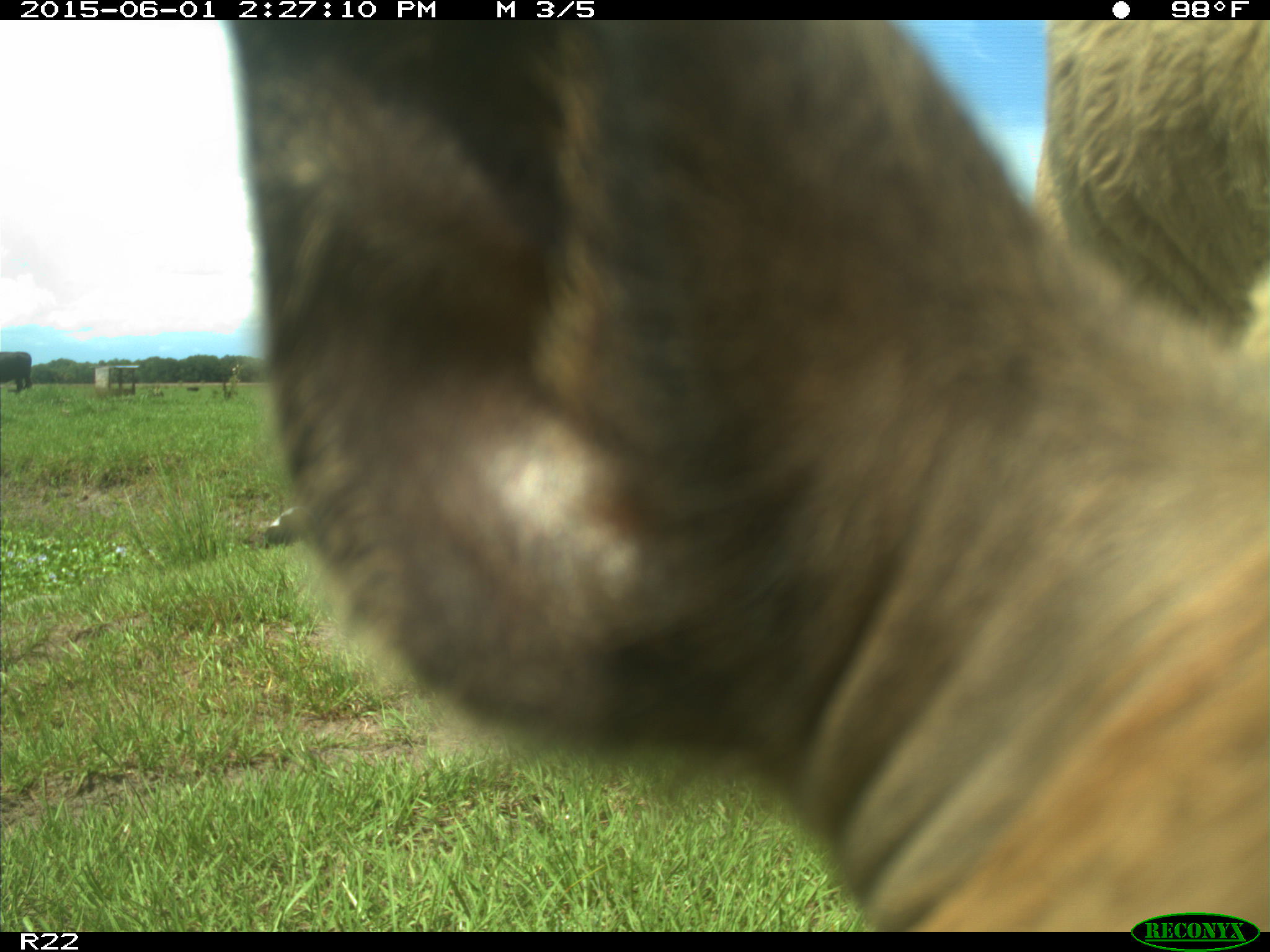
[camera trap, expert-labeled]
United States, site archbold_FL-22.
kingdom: Animalia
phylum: Chordata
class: Mammalia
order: Artiodactyla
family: Bovidae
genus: Bos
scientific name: Bos taurus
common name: domestic cow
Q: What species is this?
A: Bos taurus (domestic cow).